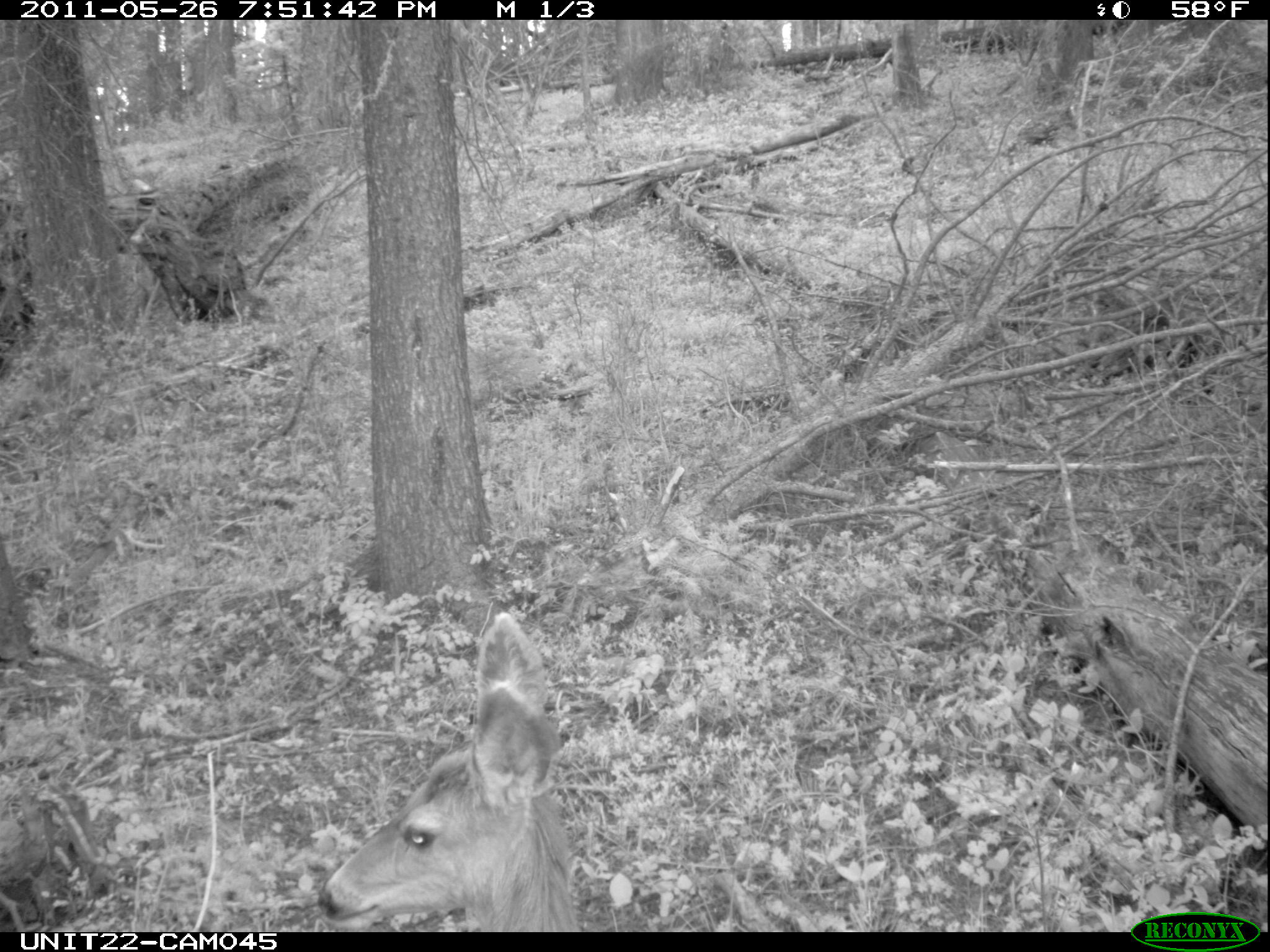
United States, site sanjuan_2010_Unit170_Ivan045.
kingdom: Animalia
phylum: Chordata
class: Mammalia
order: Artiodactyla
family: Cervidae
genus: Odocoileus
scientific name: Odocoileus hemionus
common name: mule deer